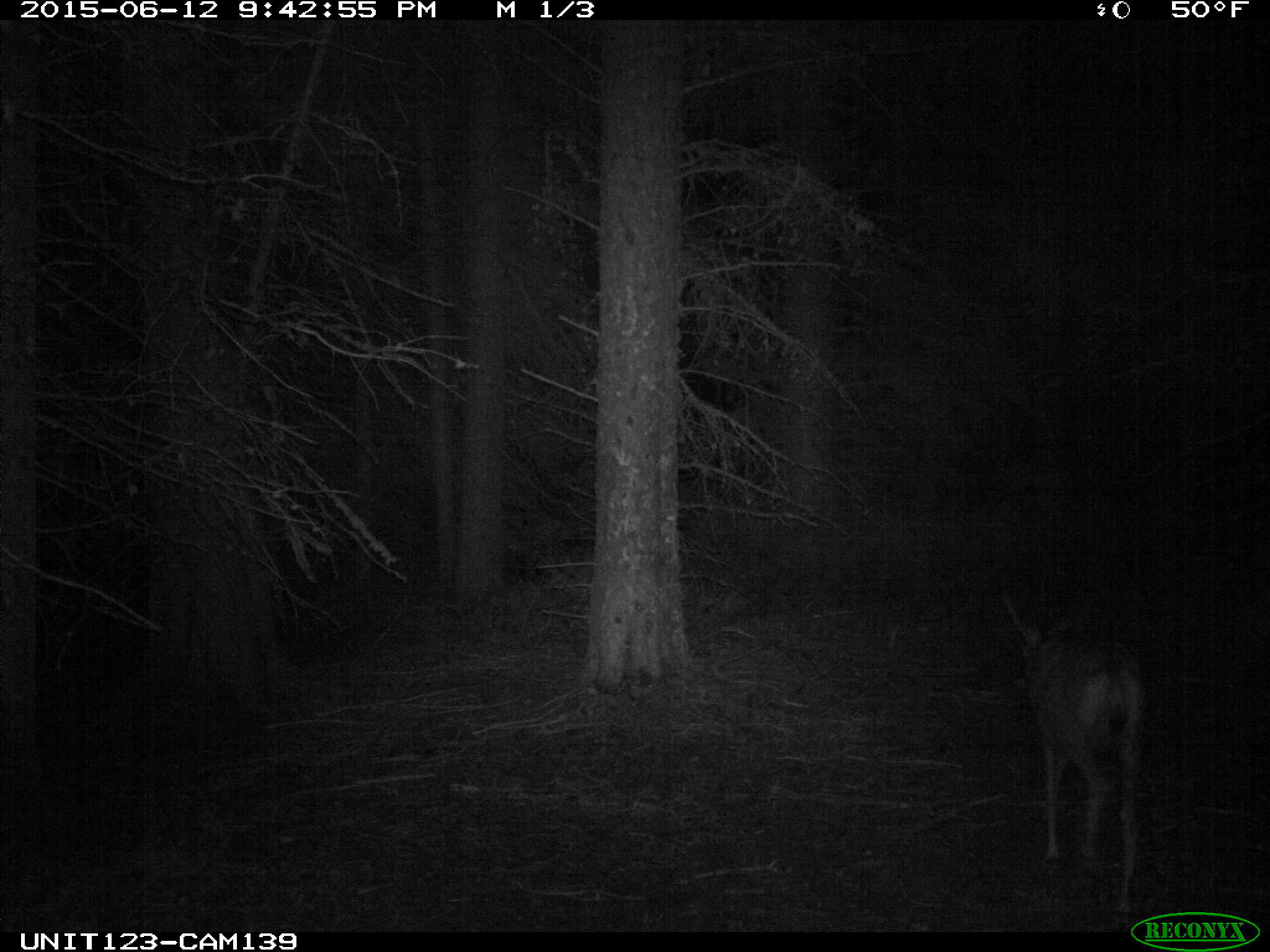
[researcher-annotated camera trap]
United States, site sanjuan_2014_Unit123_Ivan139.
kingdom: Animalia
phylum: Chordata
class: Mammalia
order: Artiodactyla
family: Cervidae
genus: Odocoileus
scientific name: Odocoileus hemionus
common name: mule deer